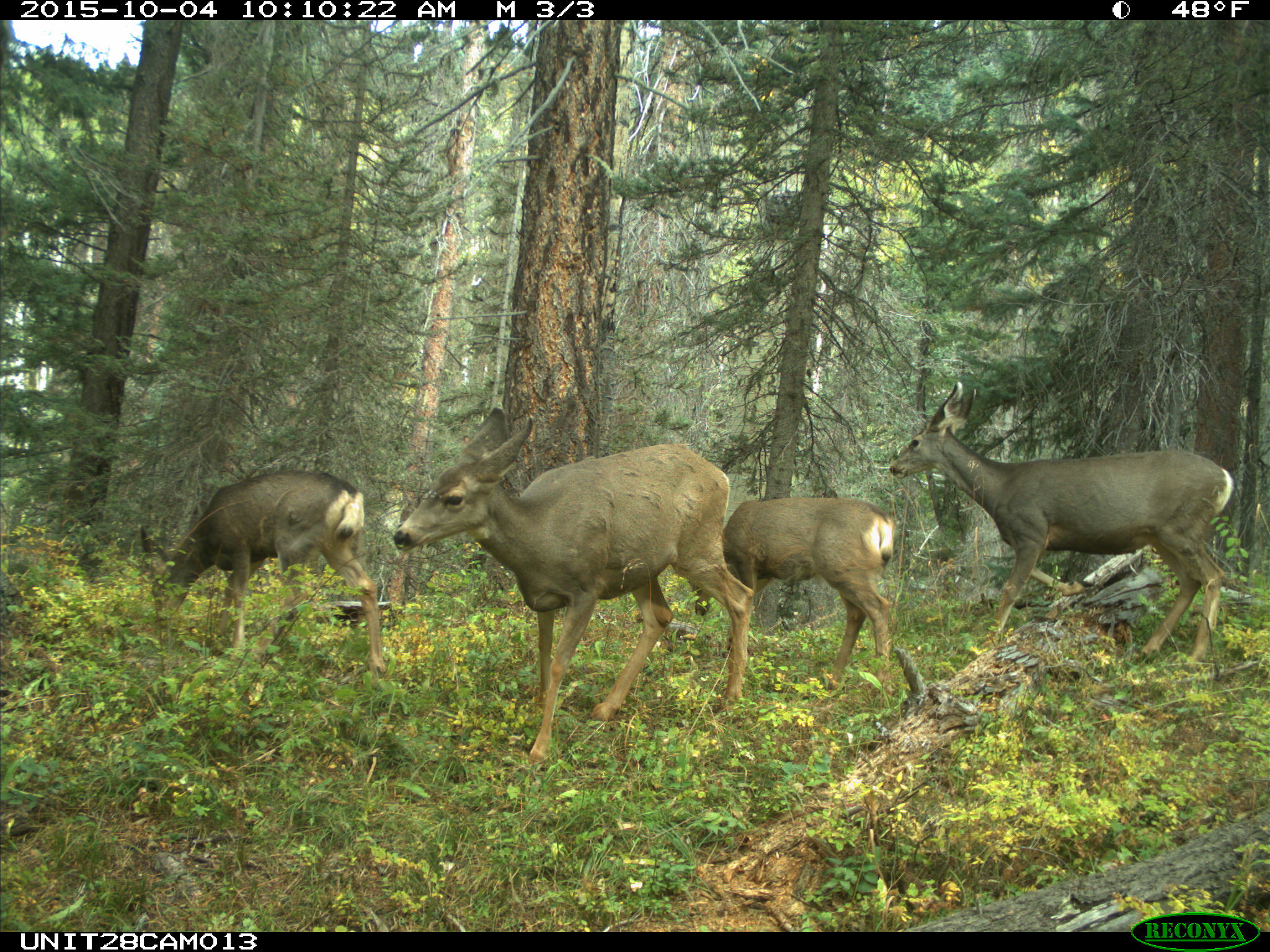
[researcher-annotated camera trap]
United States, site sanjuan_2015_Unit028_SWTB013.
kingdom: Animalia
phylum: Chordata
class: Mammalia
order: Artiodactyla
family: Cervidae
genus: Odocoileus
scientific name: Odocoileus hemionus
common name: mule deer